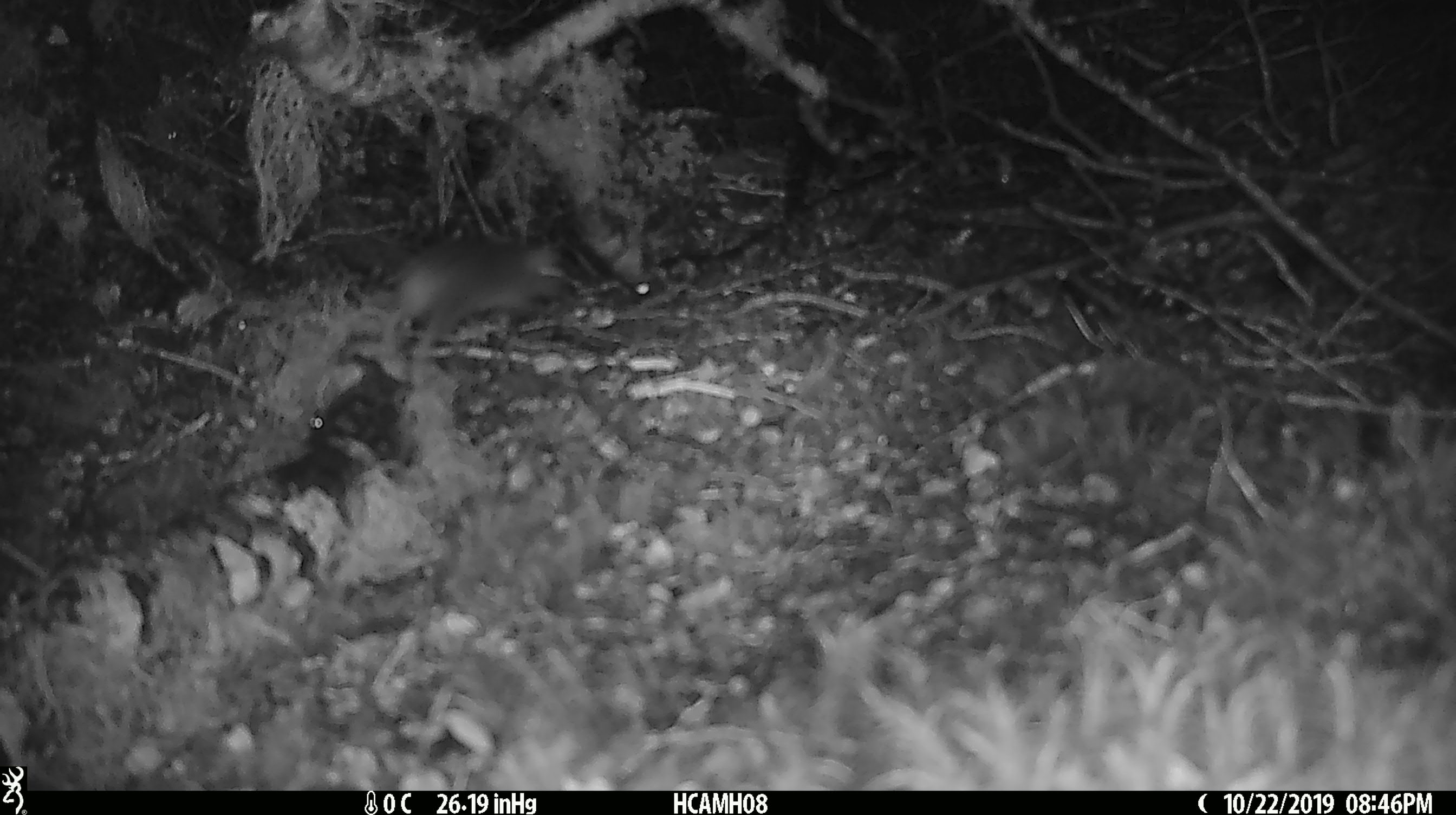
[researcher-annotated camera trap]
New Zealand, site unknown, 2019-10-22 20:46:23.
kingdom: Animalia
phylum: Chordata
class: Mammalia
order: Rodentia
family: Muridae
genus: Mus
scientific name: Mus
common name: mouse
Mouse (Mus).